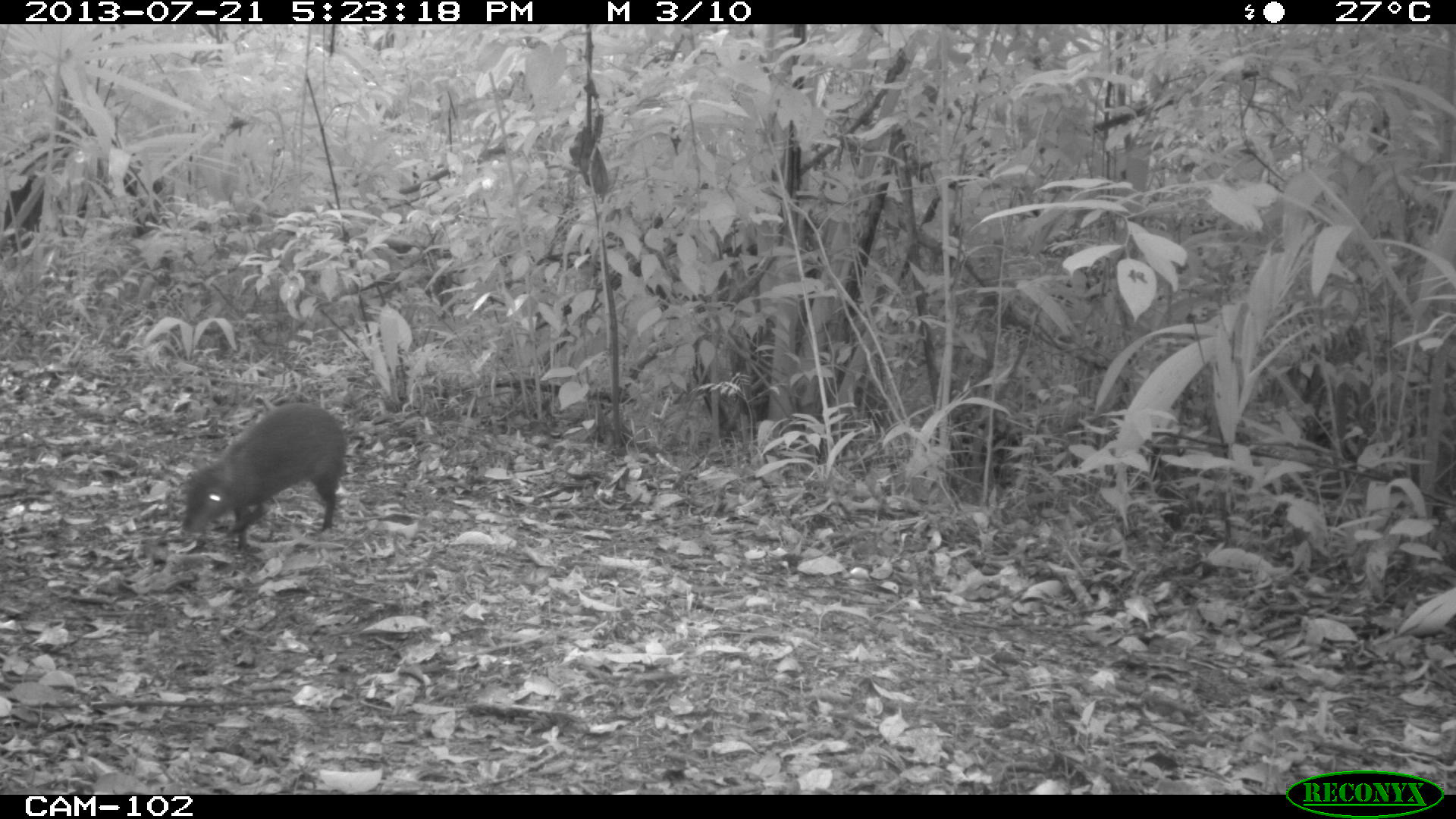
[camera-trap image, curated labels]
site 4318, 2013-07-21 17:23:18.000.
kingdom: Animalia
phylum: Chordata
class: Mammalia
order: Rodentia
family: Dasyproctidae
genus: Dasyprocta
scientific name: Dasyprocta punctata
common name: central american agouti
Dasyprocta punctata (central american agouti), count 1.